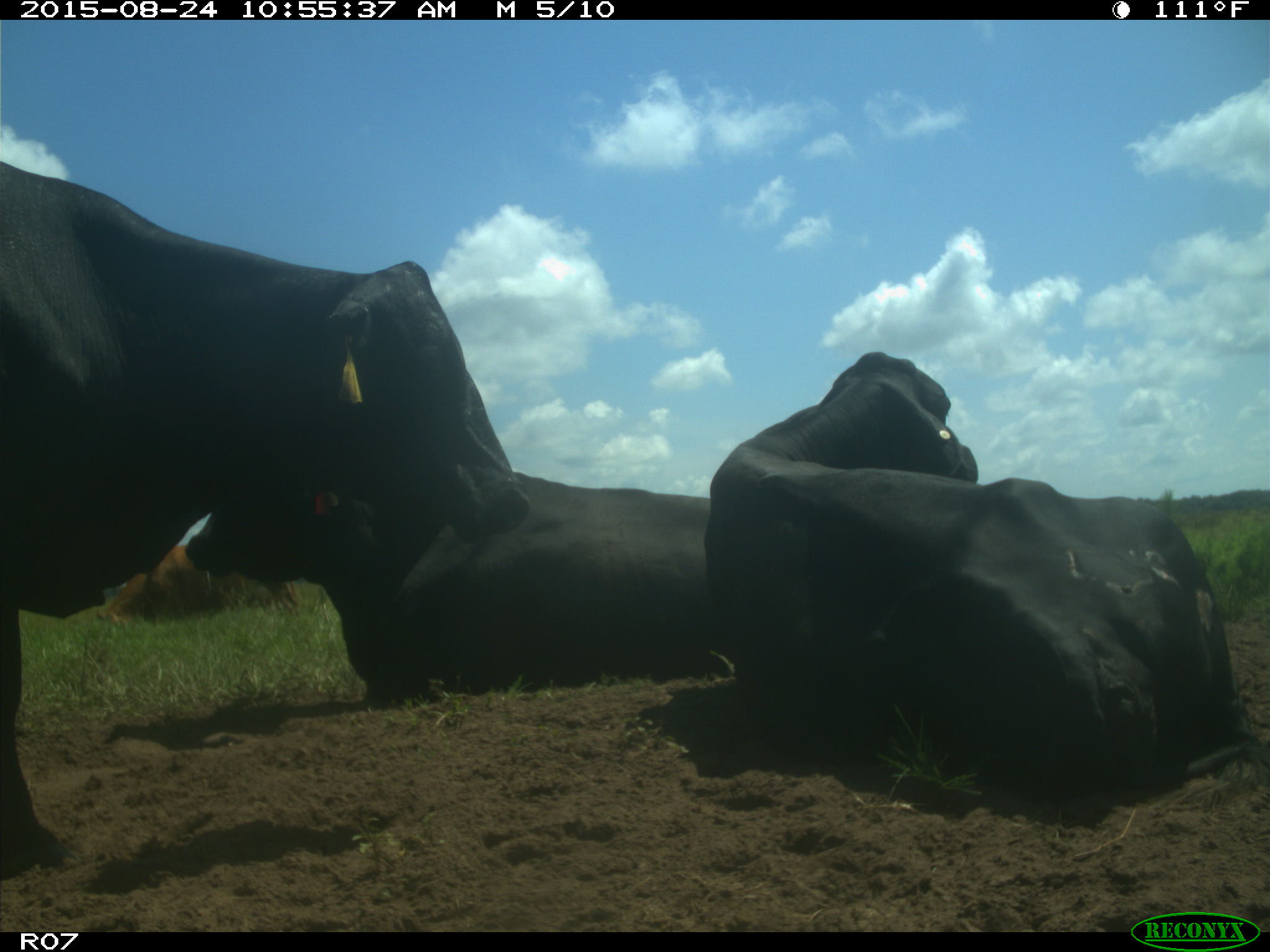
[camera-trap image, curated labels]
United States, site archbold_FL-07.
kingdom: Animalia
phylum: Chordata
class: Mammalia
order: Artiodactyla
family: Bovidae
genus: Bos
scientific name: Bos taurus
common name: domestic cow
Bos taurus (domestic cow).